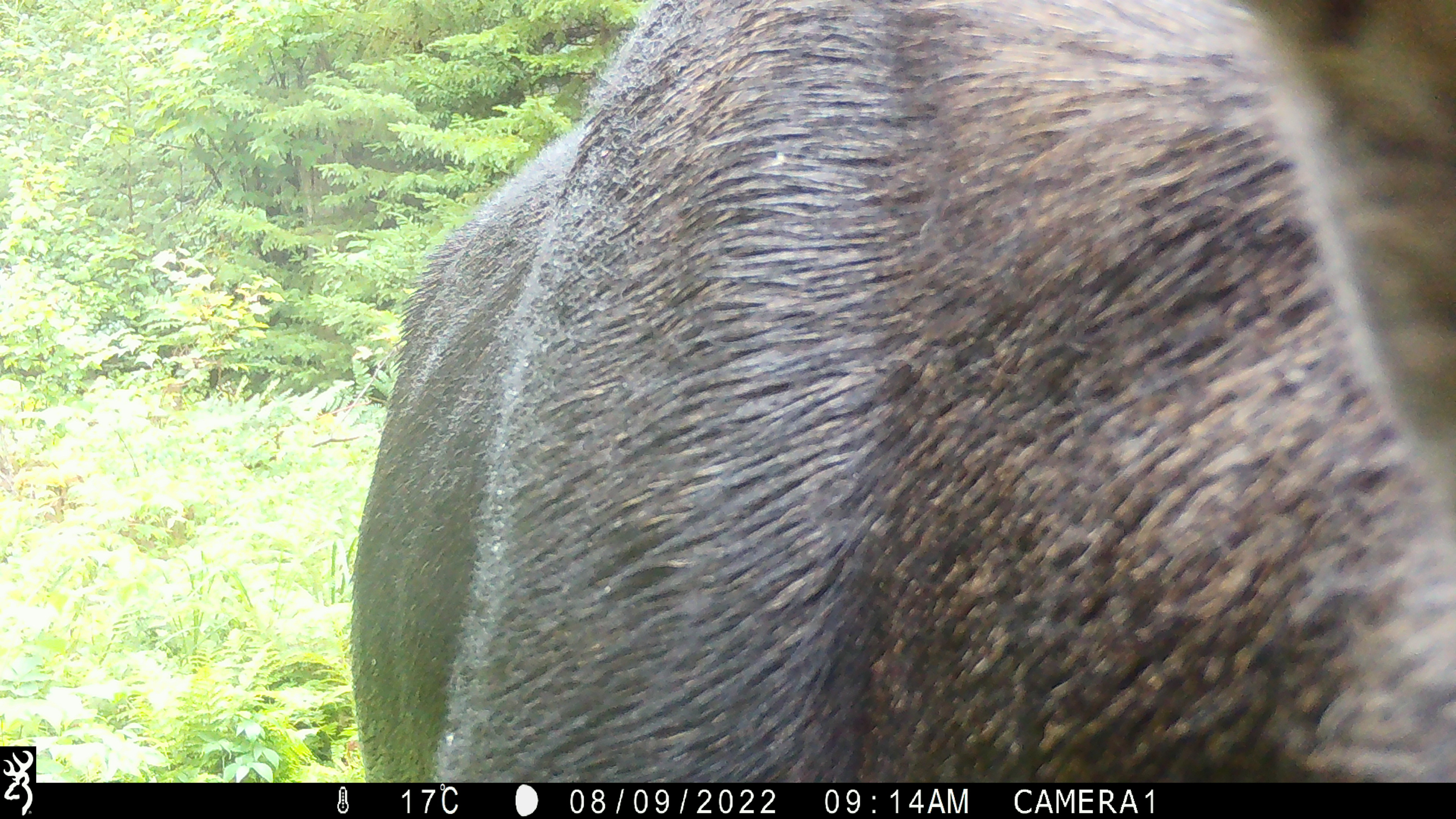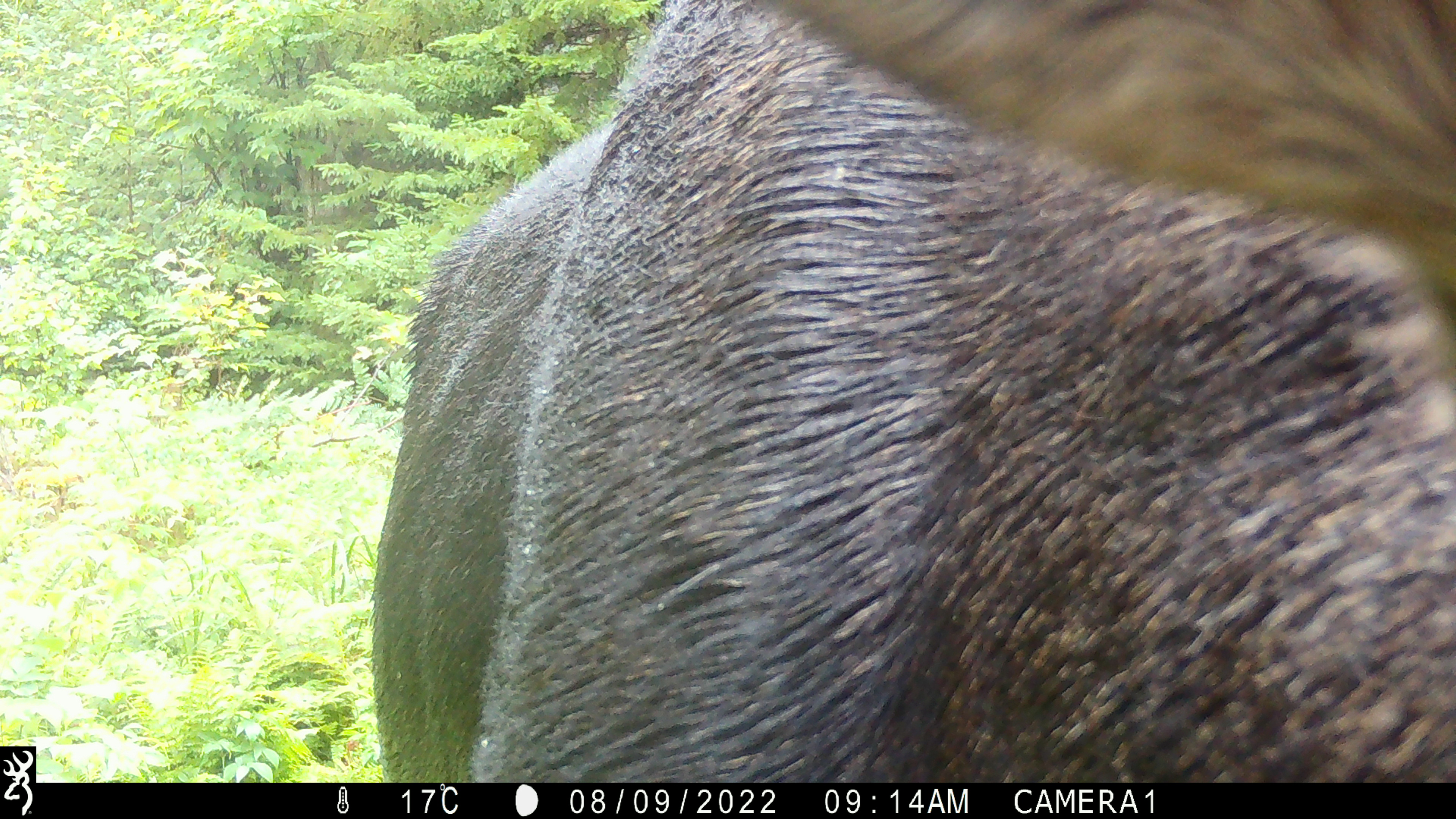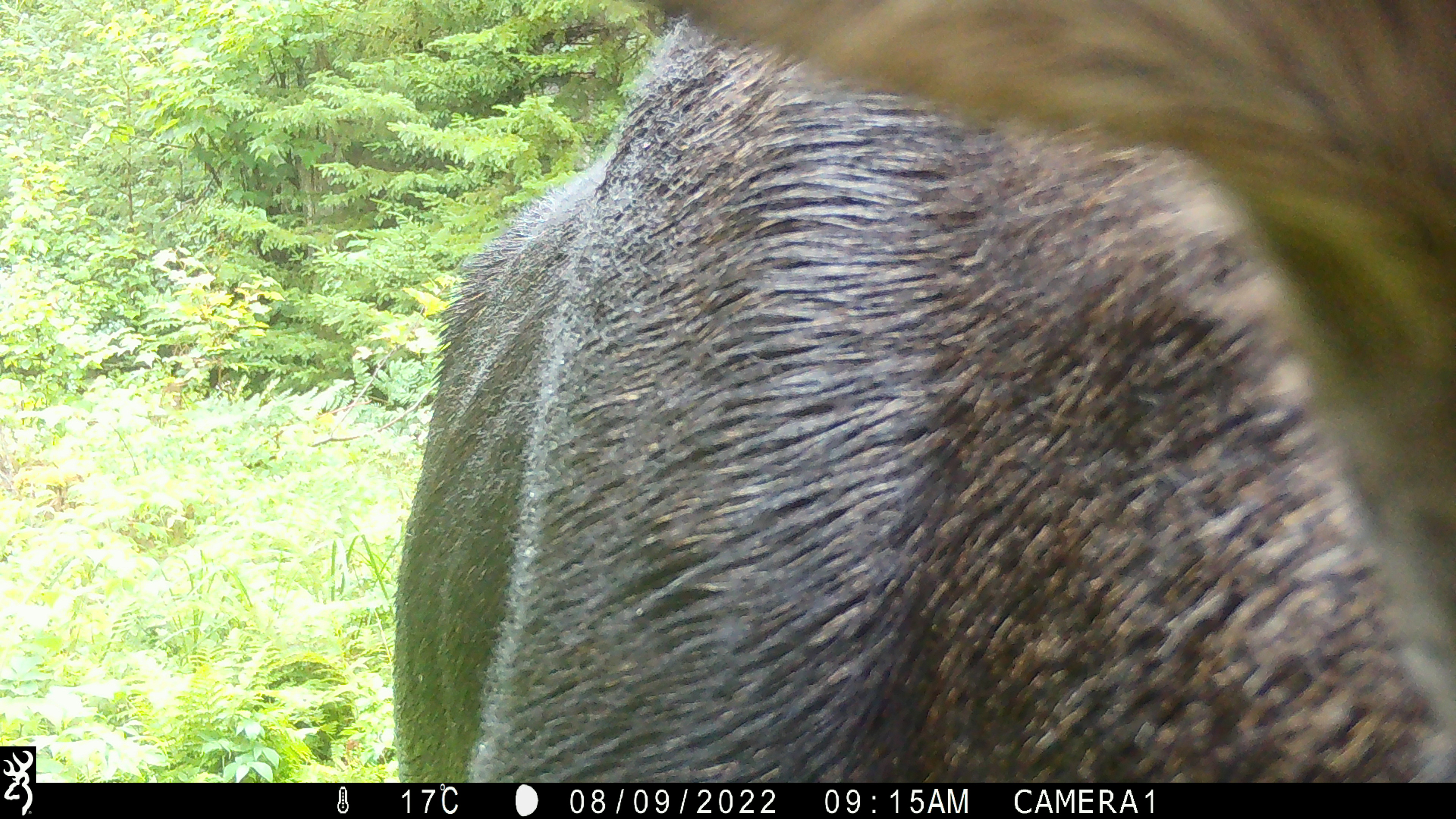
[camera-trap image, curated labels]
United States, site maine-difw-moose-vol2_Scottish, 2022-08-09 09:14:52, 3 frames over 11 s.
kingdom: Animalia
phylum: Chordata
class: Mammalia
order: Artiodactyla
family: Cervidae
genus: Alces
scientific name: Alces alces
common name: moose